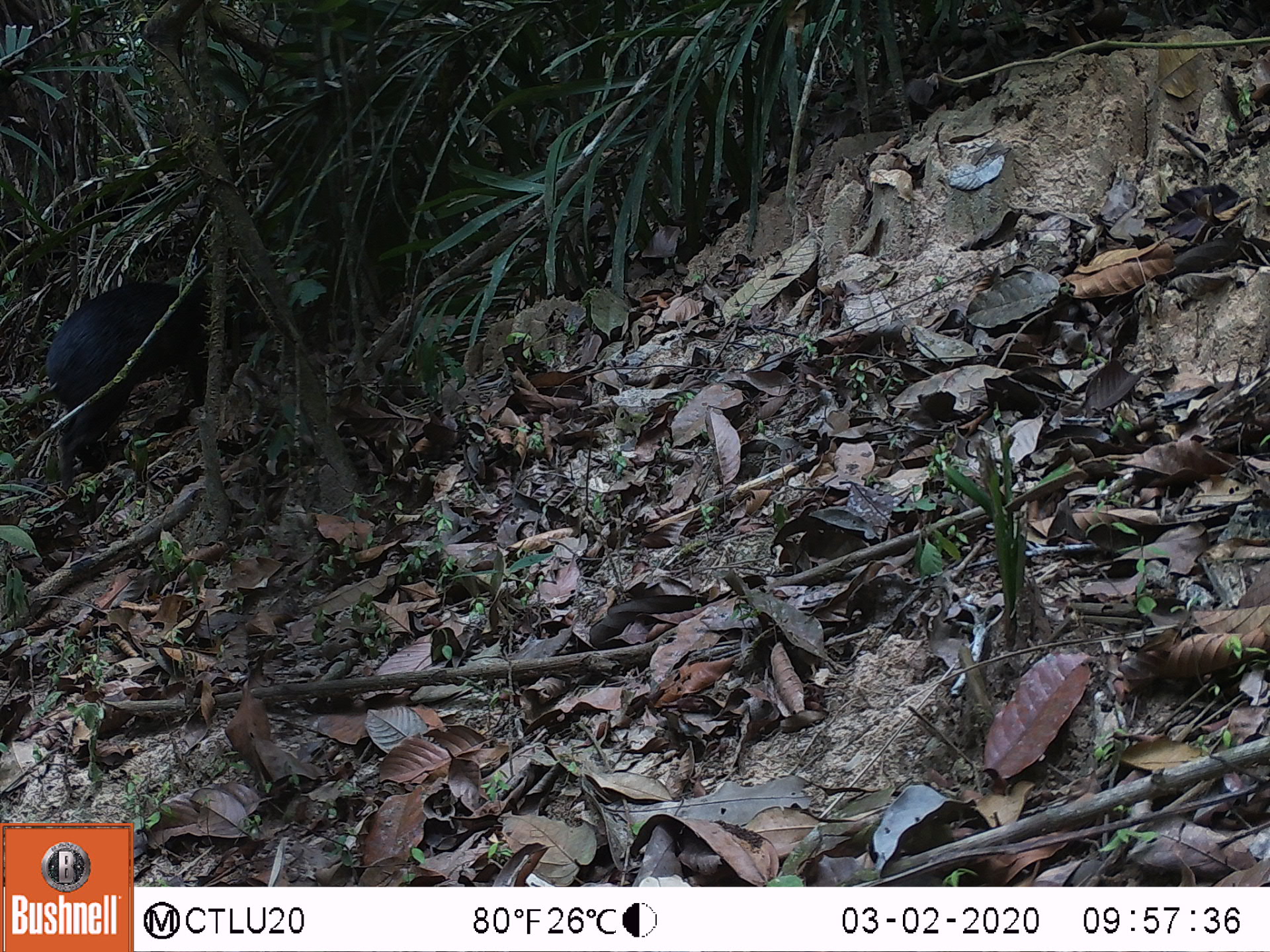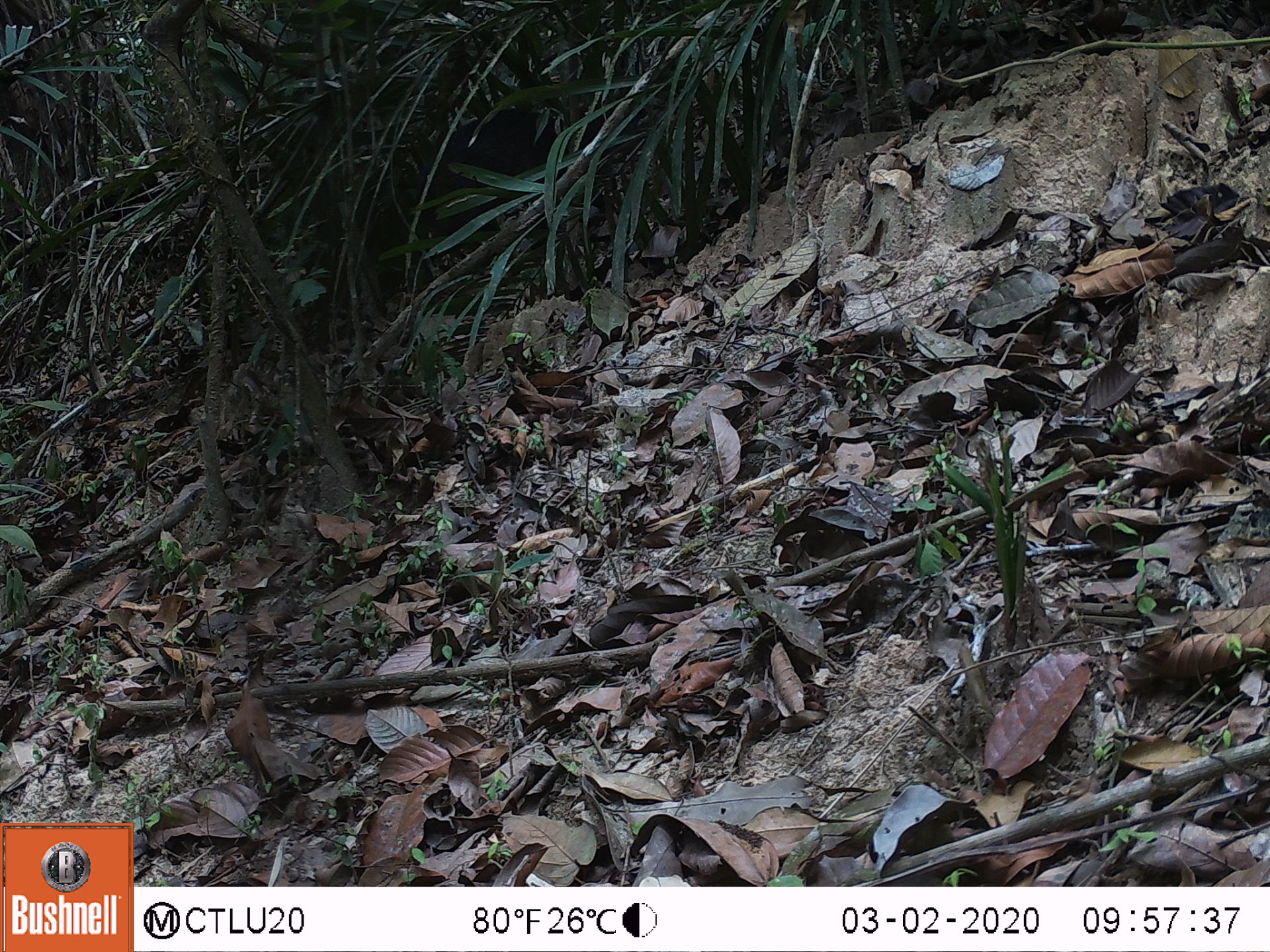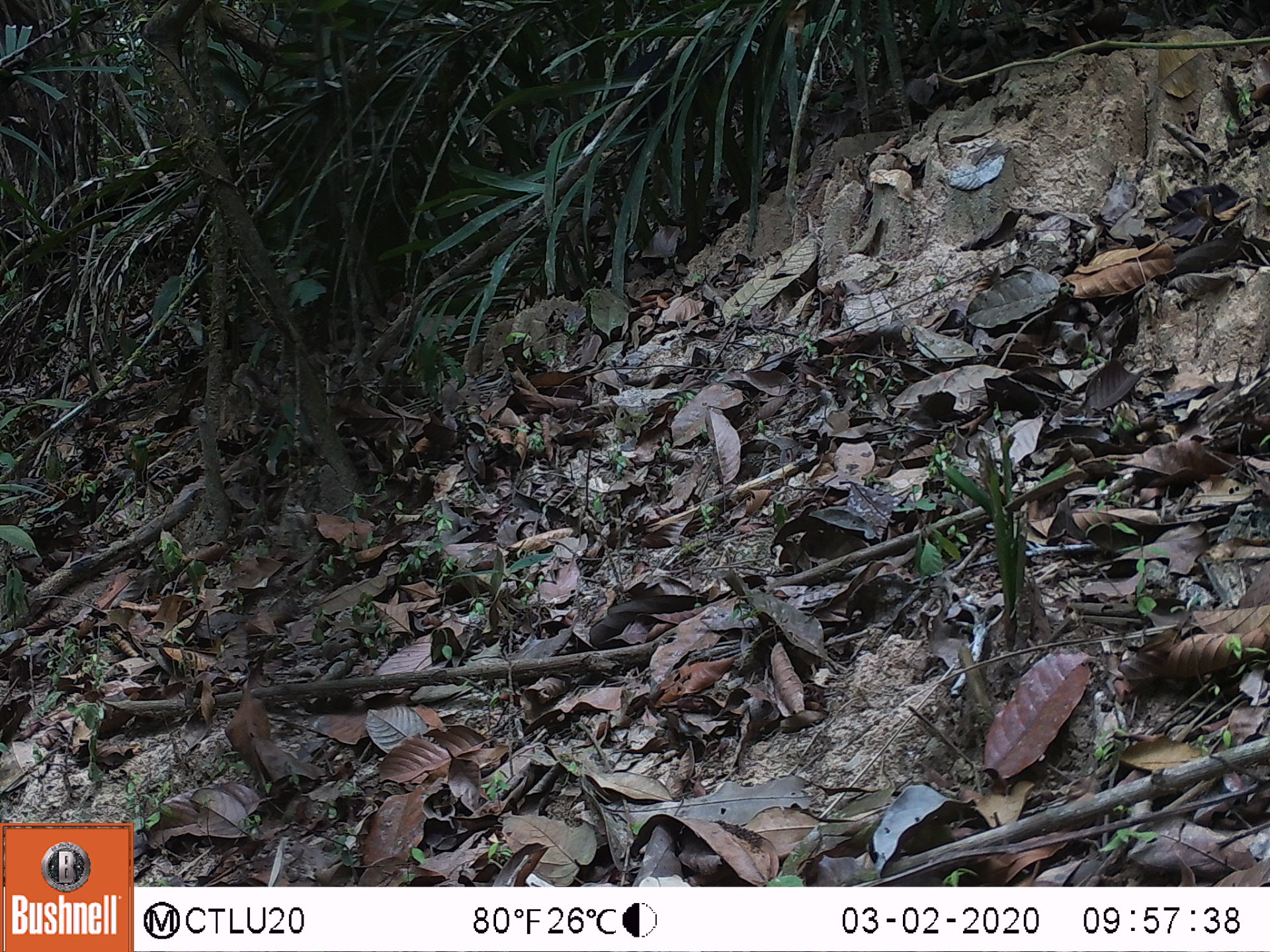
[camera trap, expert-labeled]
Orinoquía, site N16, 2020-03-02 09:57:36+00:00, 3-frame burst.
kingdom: Animalia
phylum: Chordata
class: Mammalia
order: Rodentia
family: Dasyproctidae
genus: Dasyprocta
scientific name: Dasyprocta fuliginosa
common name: black agouti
Black agouti (Dasyprocta fuliginosa).